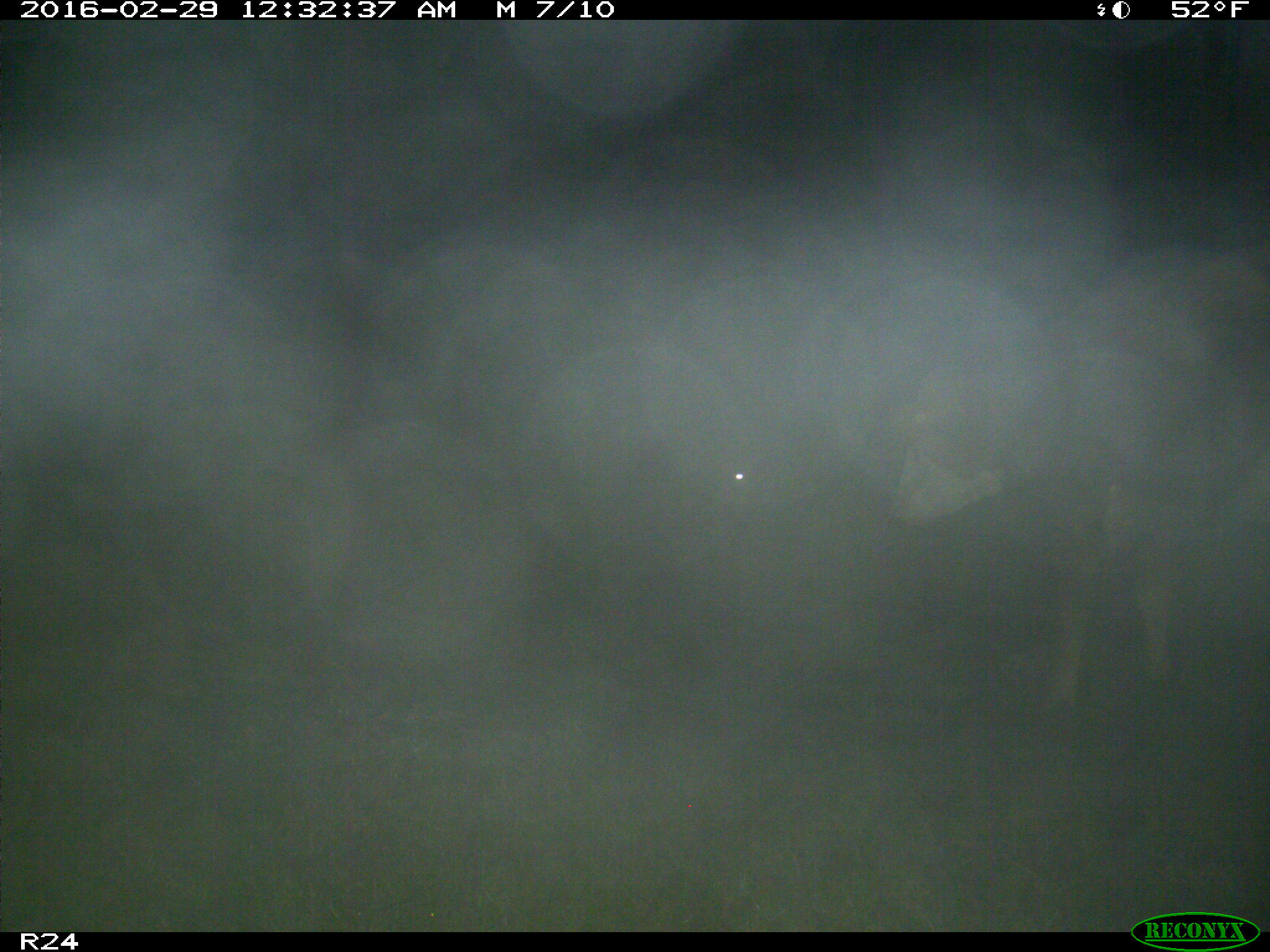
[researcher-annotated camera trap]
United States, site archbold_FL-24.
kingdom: Animalia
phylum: Chordata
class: Mammalia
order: Artiodactyla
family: Bovidae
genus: Bos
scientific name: Bos taurus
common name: domestic cow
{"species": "Bos taurus (domestic cow)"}